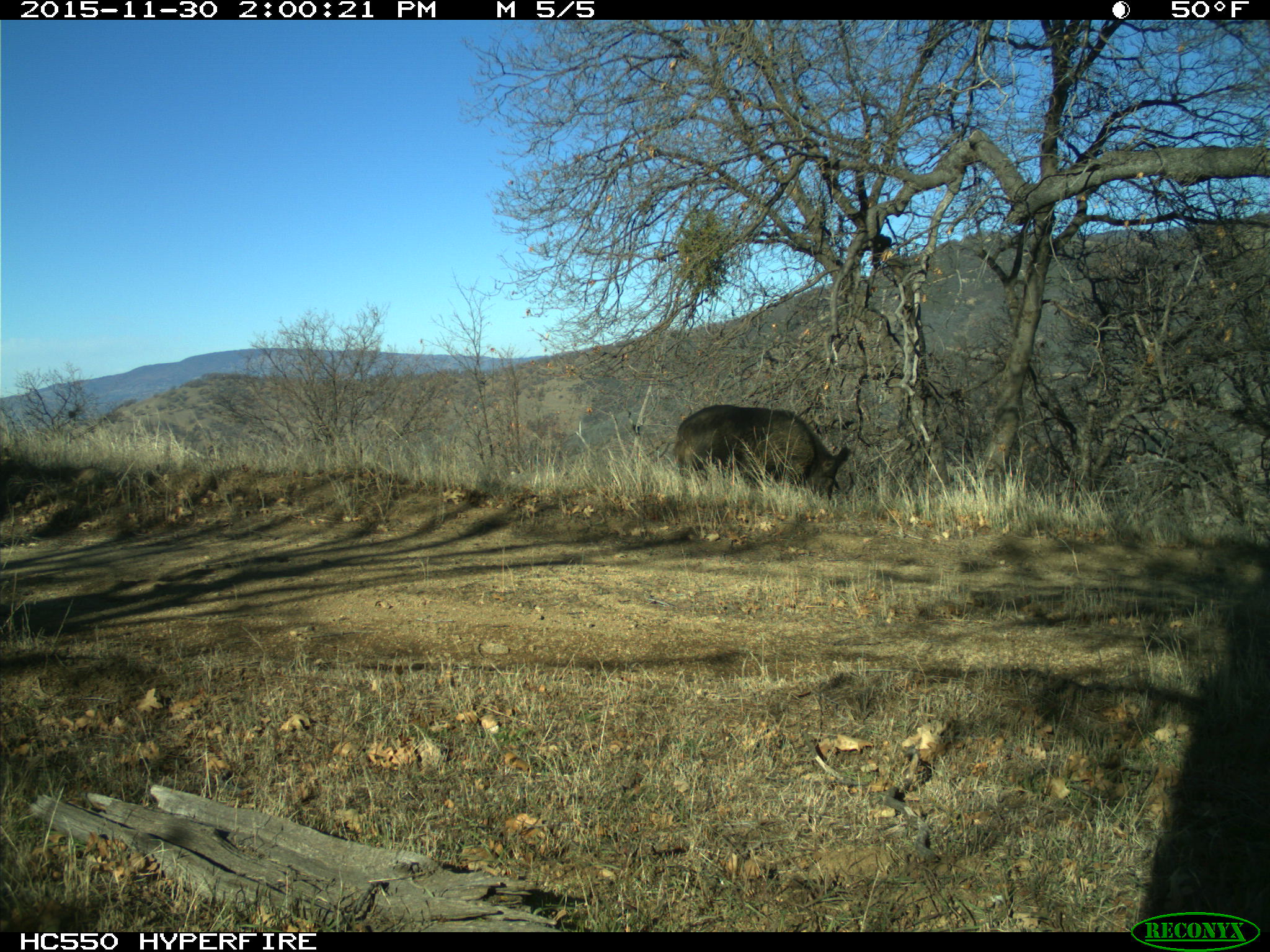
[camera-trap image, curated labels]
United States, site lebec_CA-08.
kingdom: Animalia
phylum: Chordata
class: Mammalia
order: Artiodactyla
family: Suidae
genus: Sus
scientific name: Sus scrofa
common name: wild boar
Sus scrofa (wild boar).